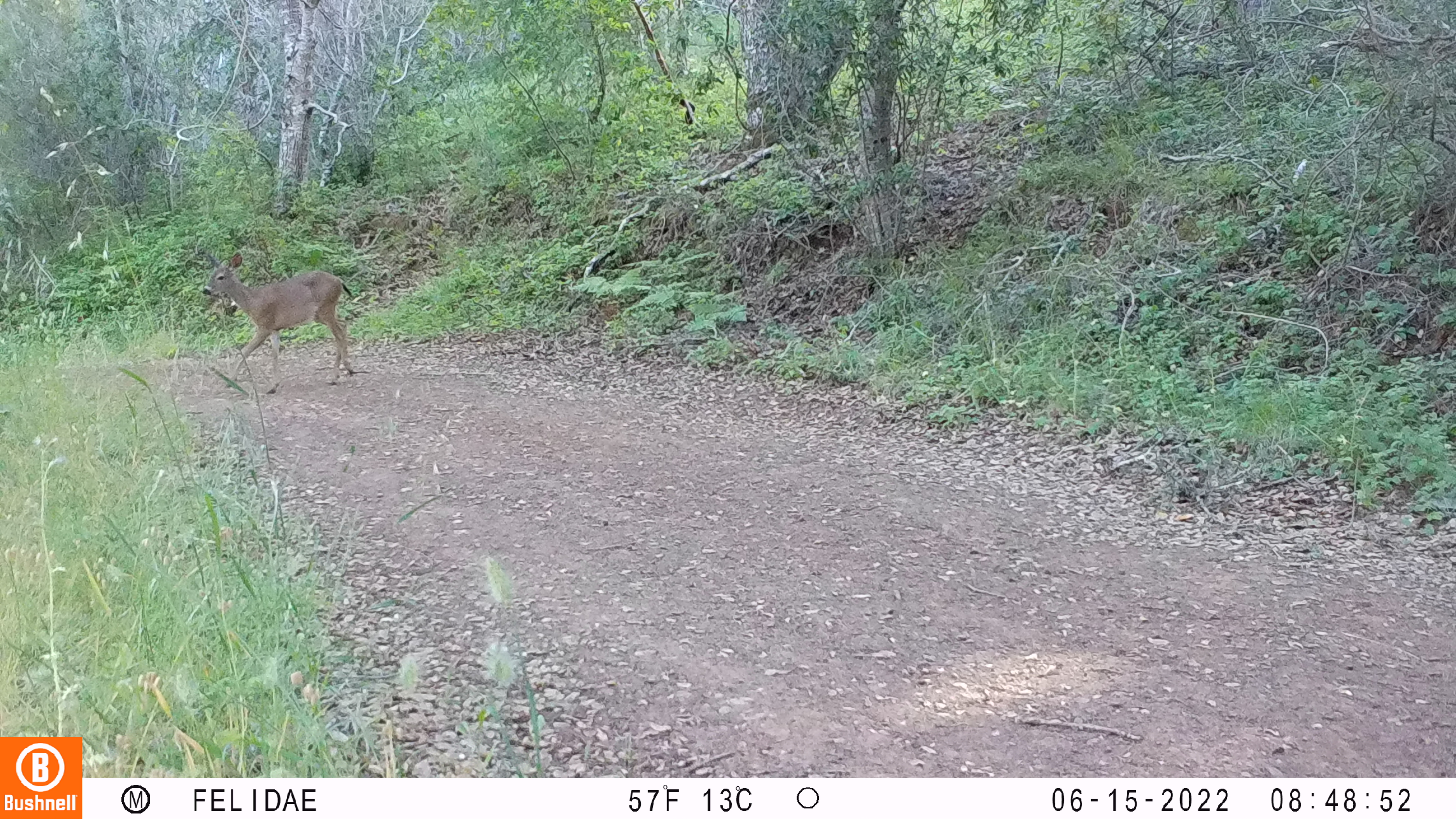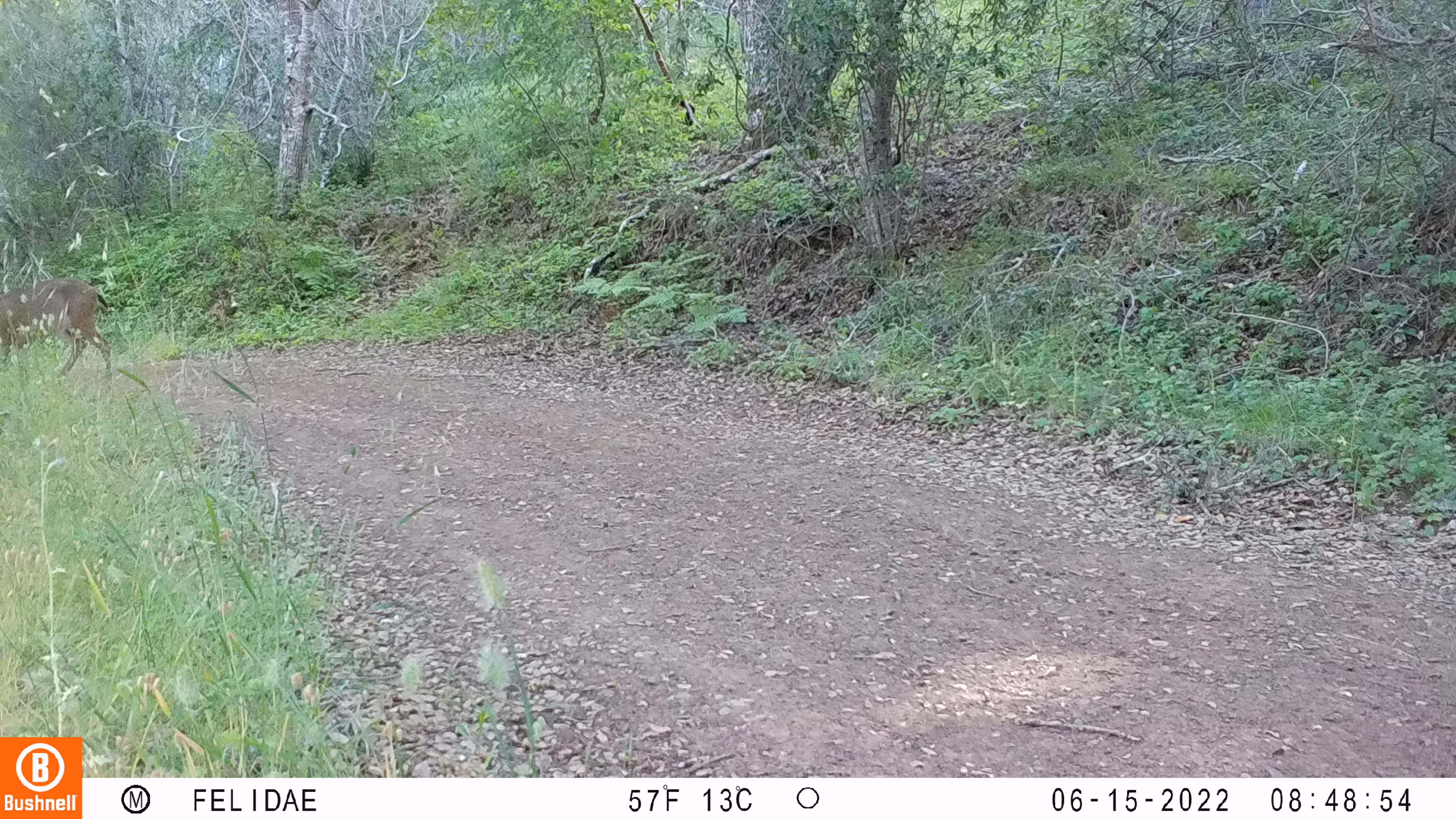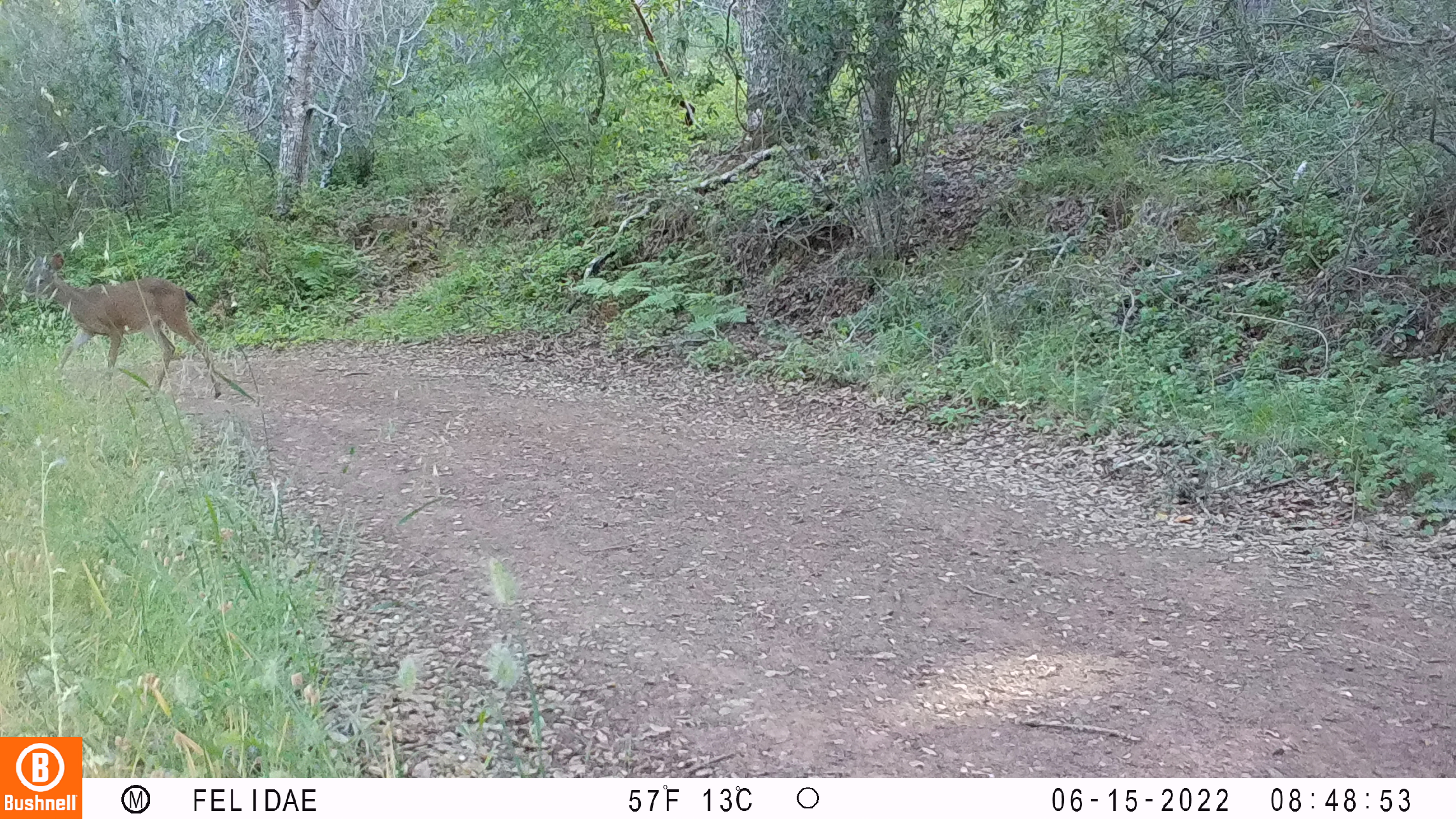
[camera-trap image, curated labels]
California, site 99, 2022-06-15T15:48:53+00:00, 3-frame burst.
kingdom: Animalia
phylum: Chordata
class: Mammalia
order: Artiodactyla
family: Cervidae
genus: Odocoileus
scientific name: Odocoileus hemionus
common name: mule deer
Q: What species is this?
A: Mule deer (Odocoileus hemionus).